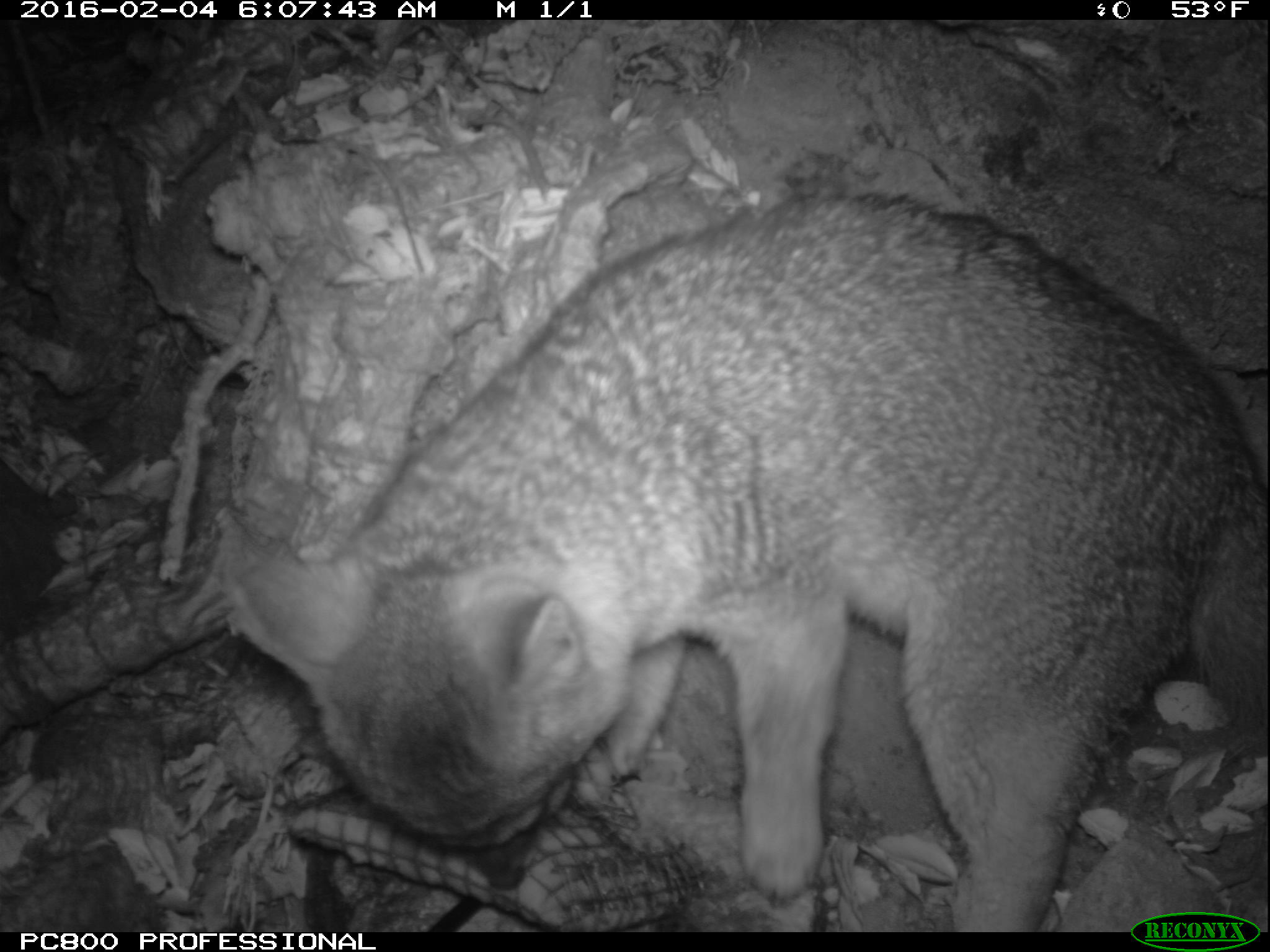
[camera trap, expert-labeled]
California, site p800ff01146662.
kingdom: Animalia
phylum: Chordata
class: Mammalia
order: Carnivora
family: Canidae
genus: Urocyon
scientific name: Urocyon littoralis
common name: island fox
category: fox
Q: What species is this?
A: Fox (island fox) (Urocyon littoralis).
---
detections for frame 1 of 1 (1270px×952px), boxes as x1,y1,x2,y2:
fox: 229,190,1269,932